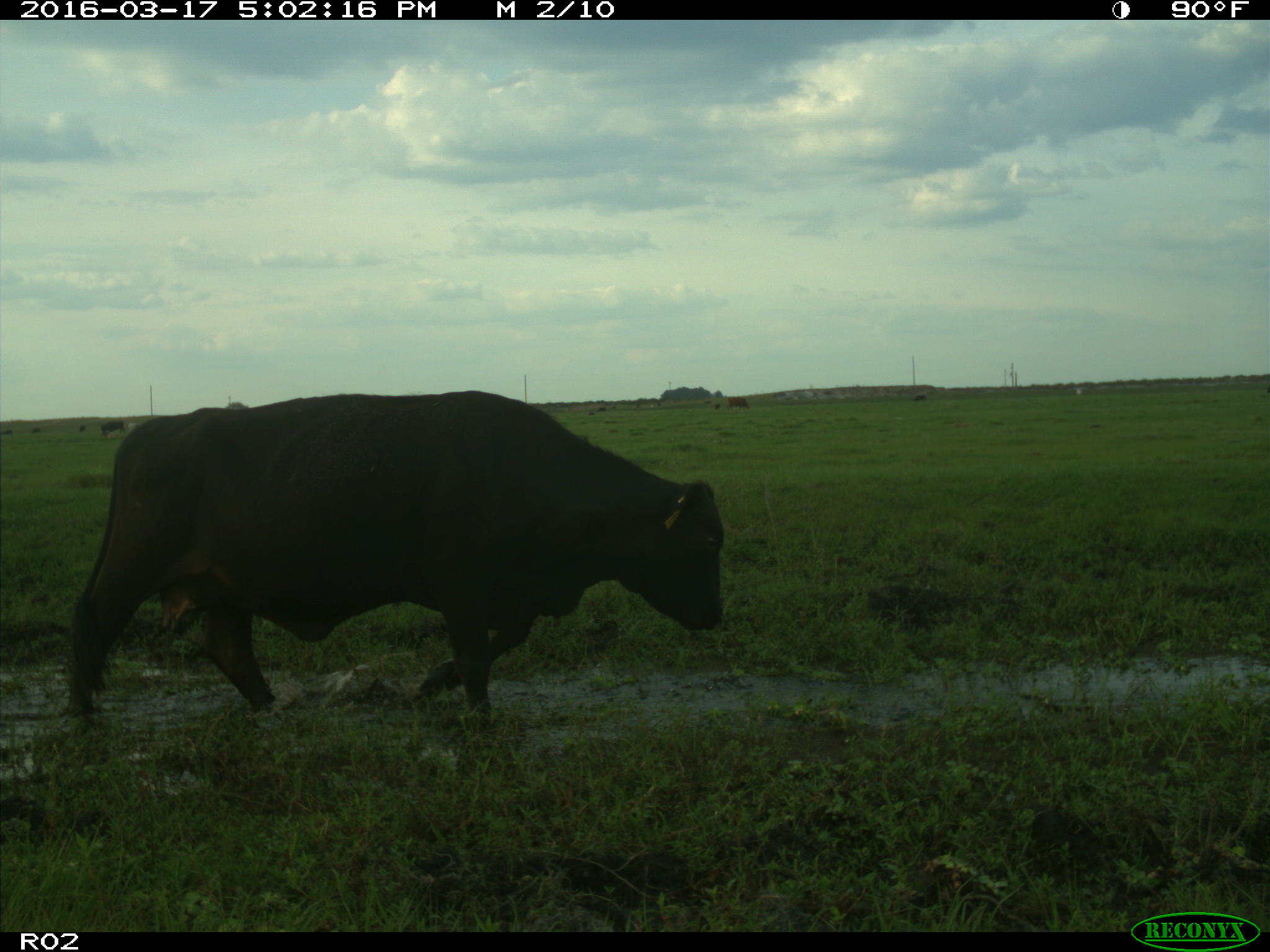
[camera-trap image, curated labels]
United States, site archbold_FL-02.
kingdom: Animalia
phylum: Chordata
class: Mammalia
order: Artiodactyla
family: Bovidae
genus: Bos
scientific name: Bos taurus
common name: domestic cow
Bos taurus (domestic cow).